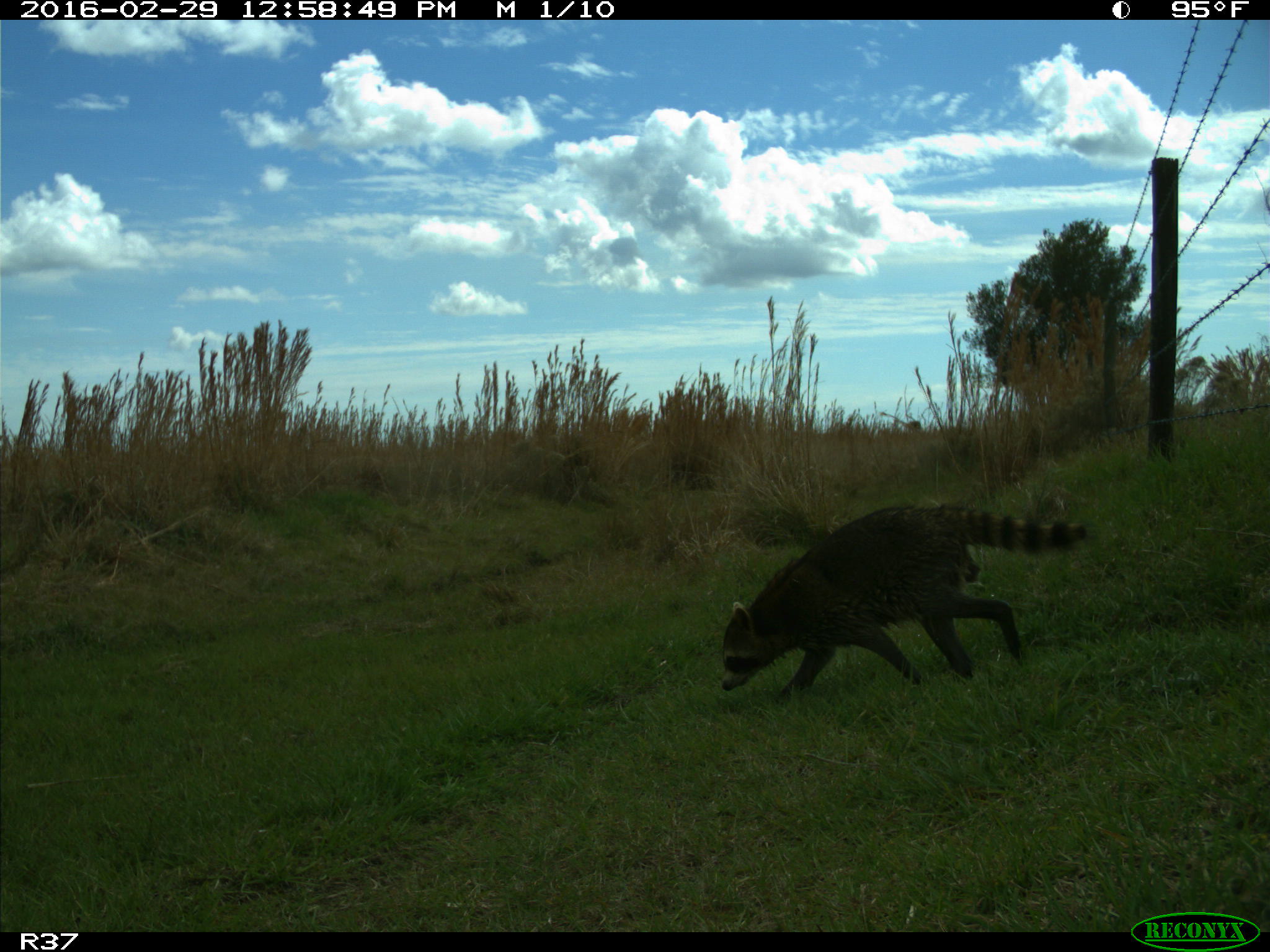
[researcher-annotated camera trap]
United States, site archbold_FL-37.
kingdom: Animalia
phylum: Chordata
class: Mammalia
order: Carnivora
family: Procyonidae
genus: Procyon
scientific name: Procyon lotor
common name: common raccoon